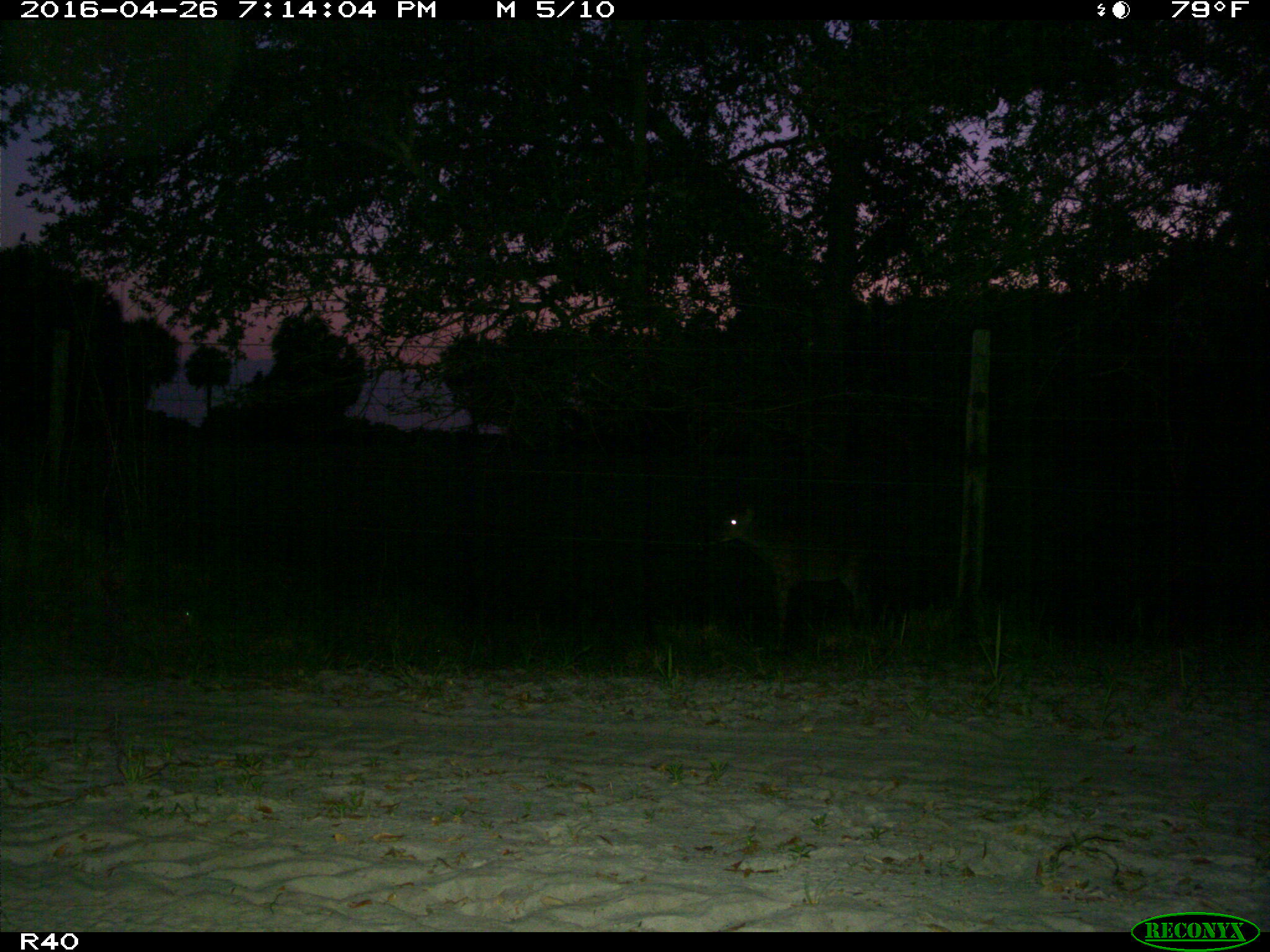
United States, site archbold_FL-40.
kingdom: Animalia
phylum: Chordata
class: Mammalia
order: Artiodactyla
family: Cervidae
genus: Odocoileus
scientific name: Odocoileus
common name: deer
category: unidentified deer